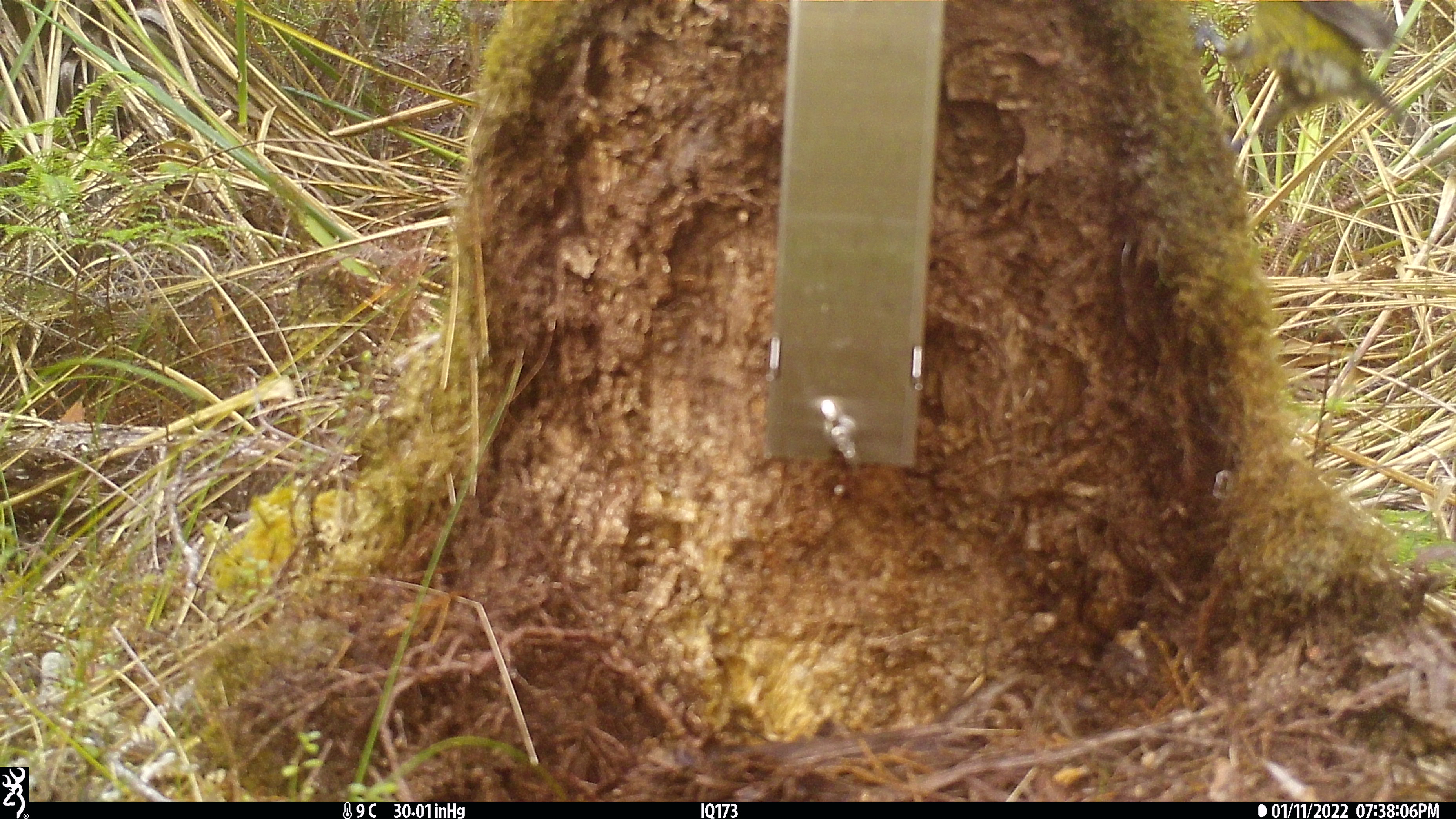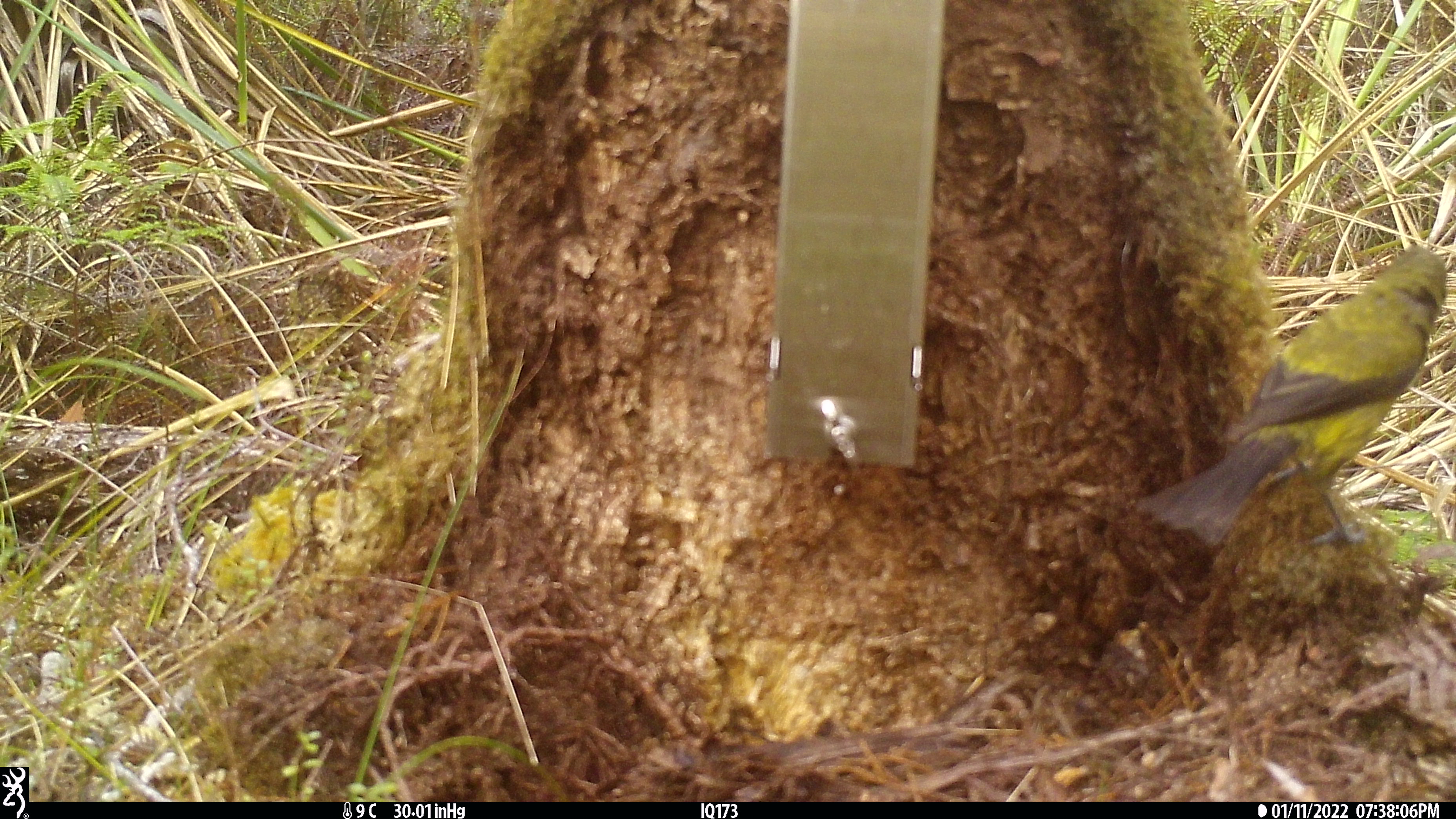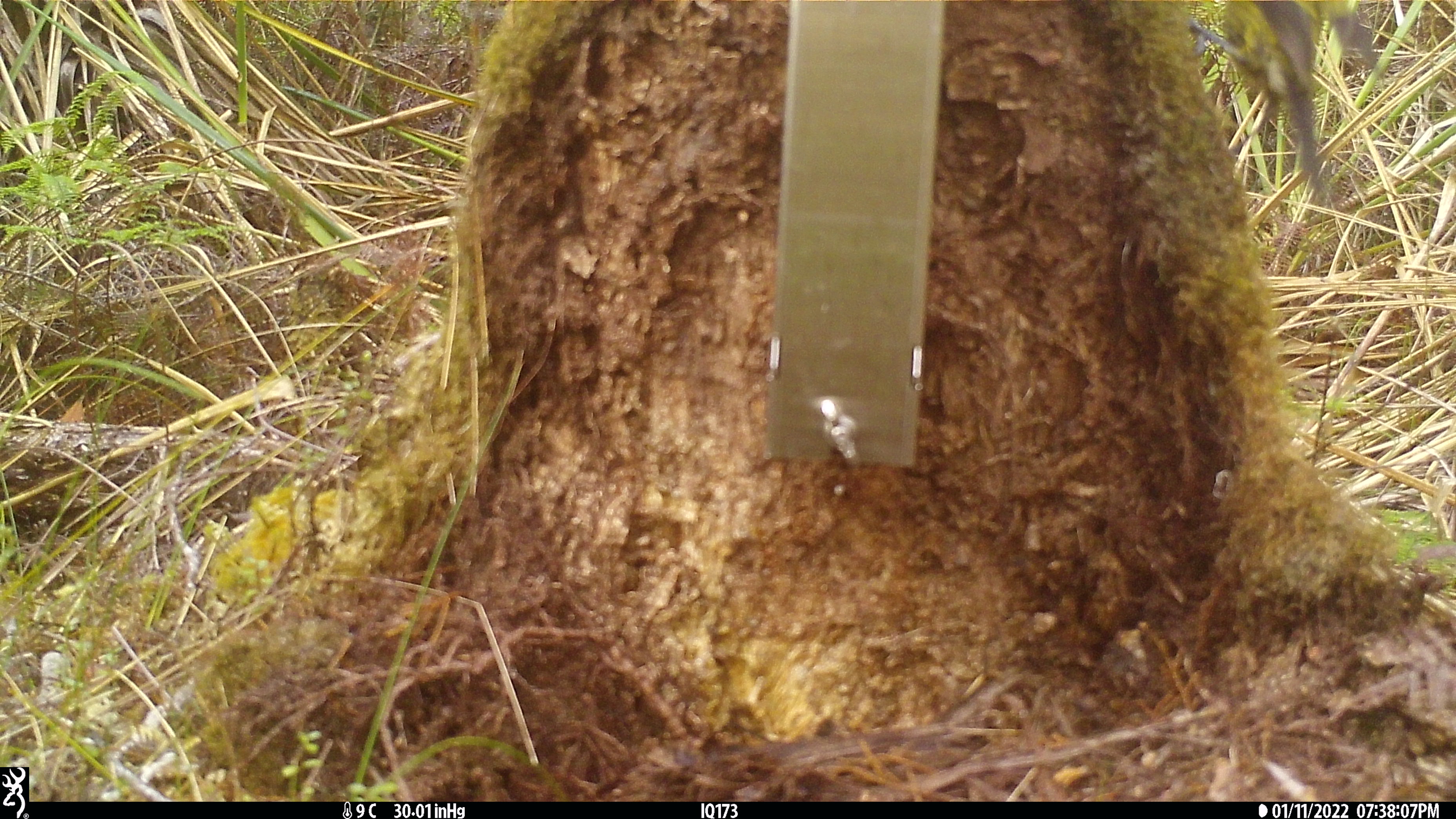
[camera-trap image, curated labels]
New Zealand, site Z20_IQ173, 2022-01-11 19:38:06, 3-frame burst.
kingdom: Animalia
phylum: Chordata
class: Aves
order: Passeriformes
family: Meliphagidae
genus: Anthornis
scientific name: Anthornis melanura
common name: new zealand bellbird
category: bellbird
Bellbird (new zealand bellbird) (Anthornis melanura).